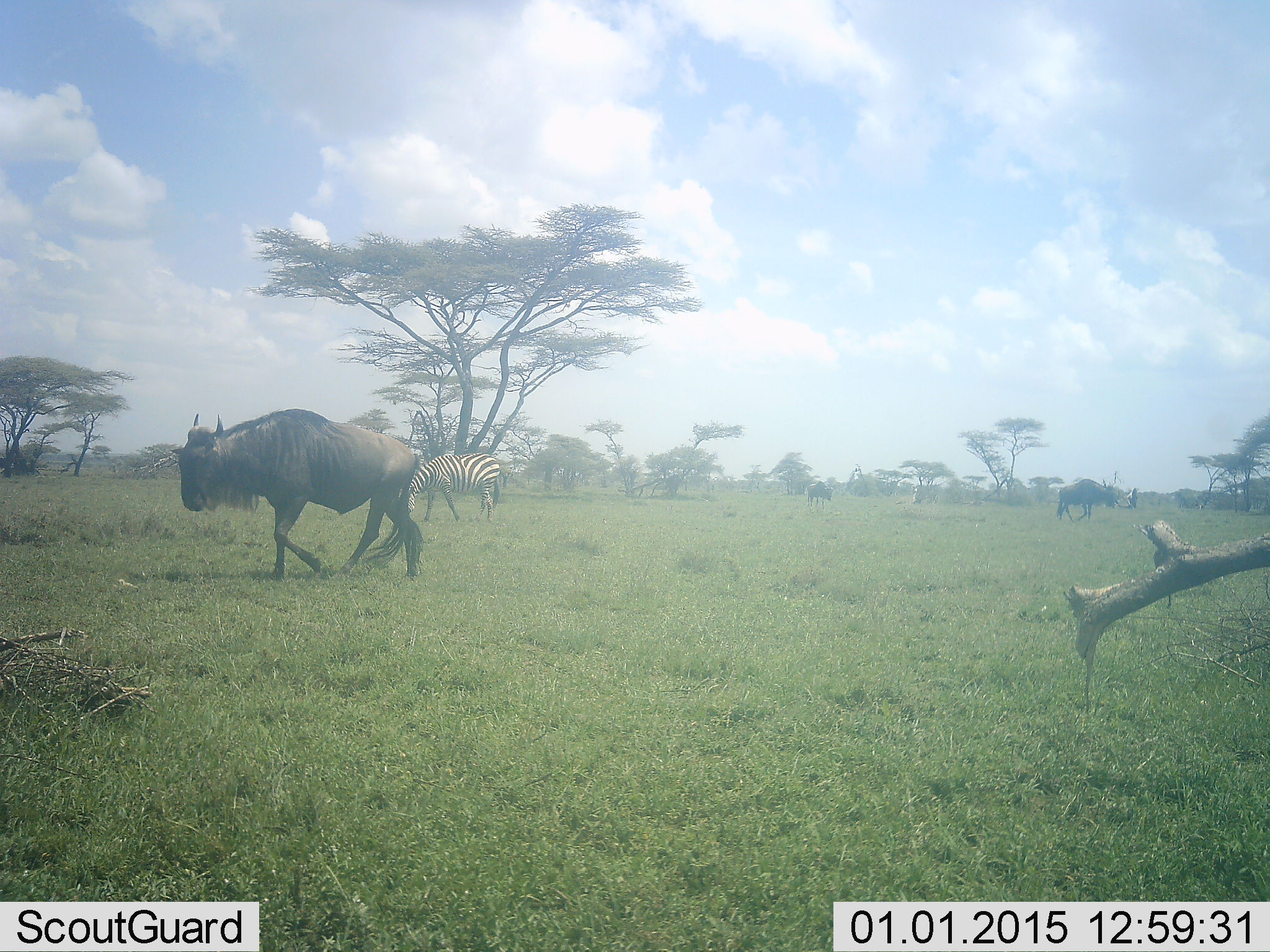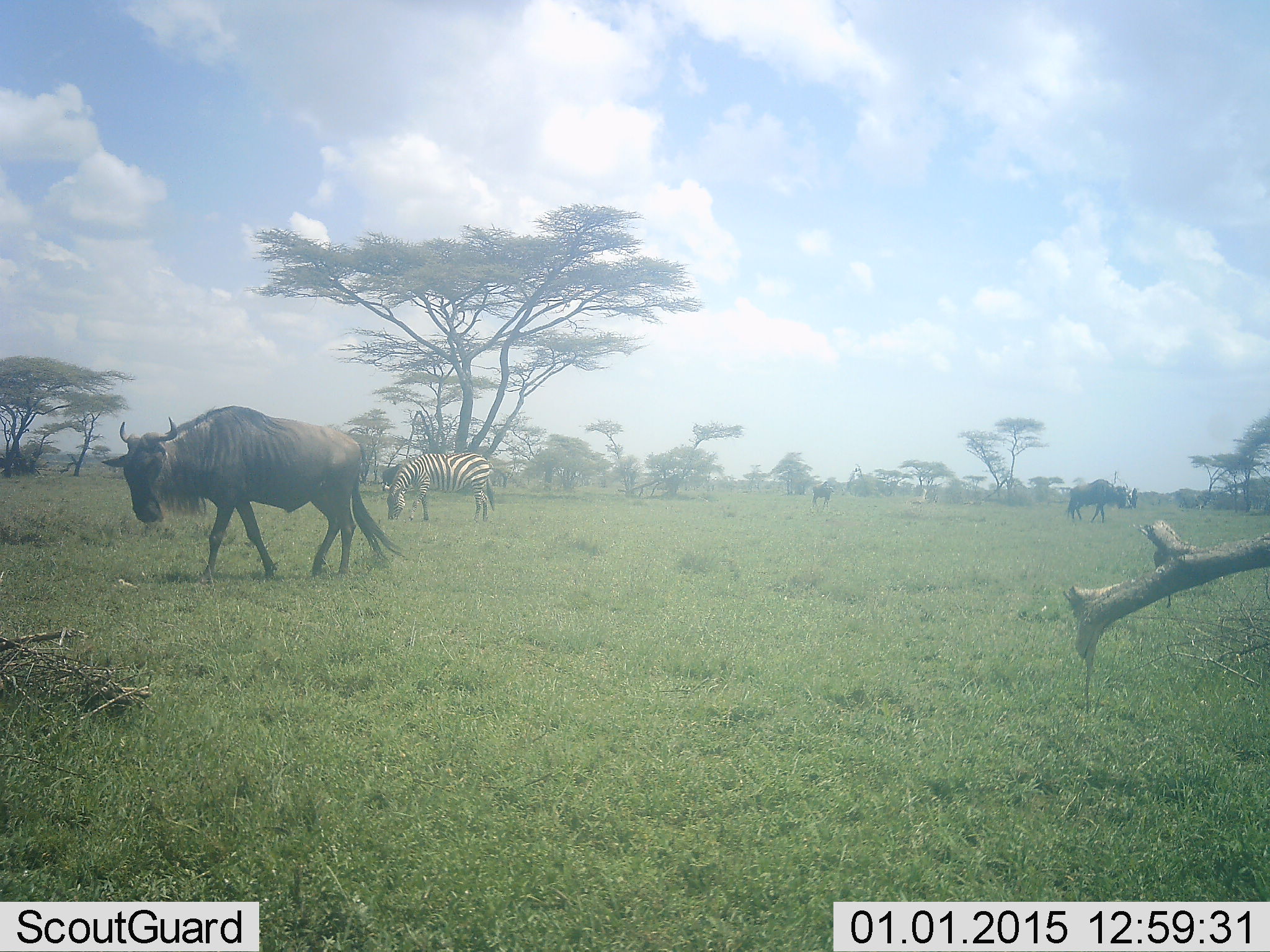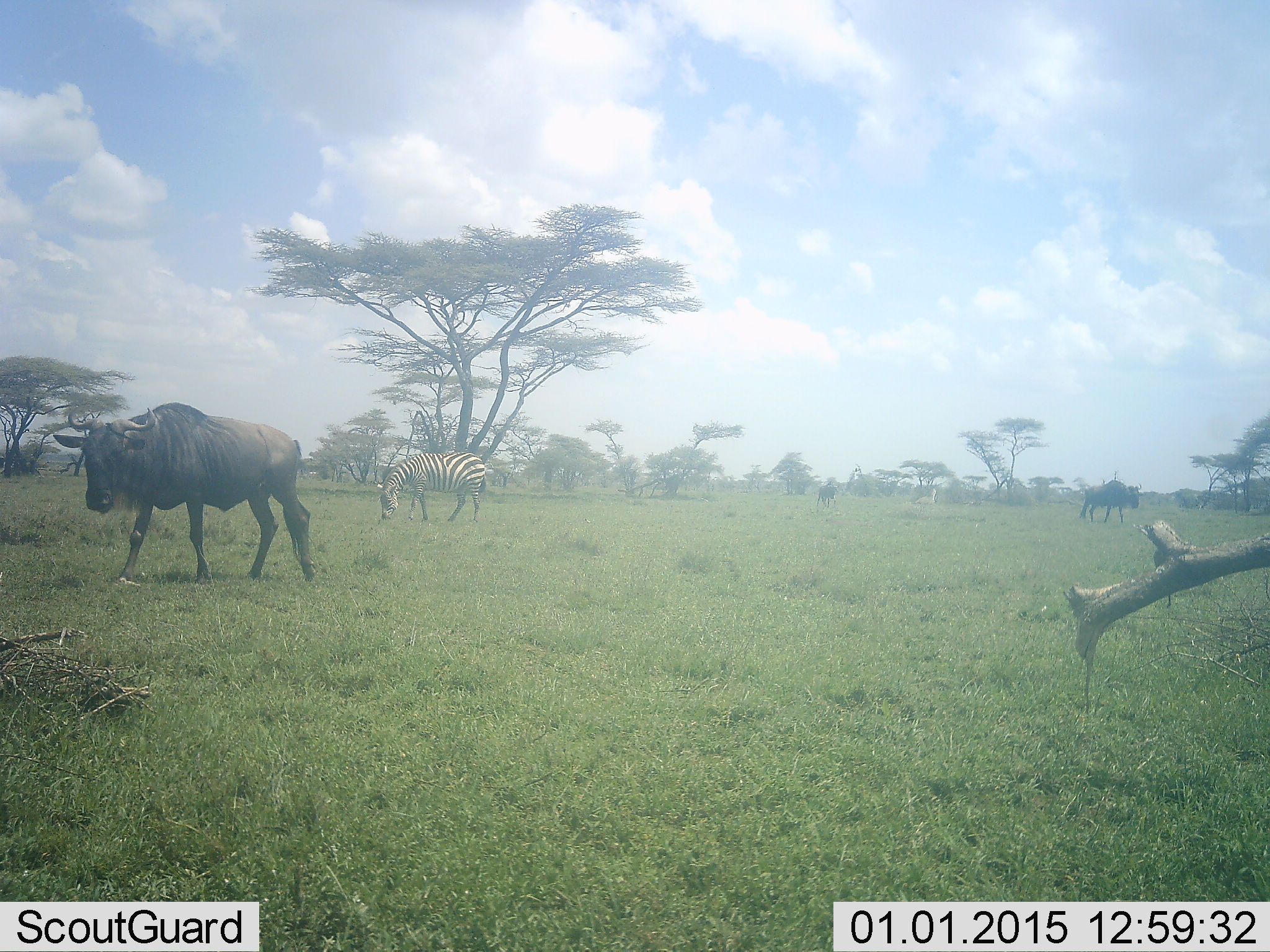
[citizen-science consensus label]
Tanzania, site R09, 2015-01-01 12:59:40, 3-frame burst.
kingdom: Animalia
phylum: Chordata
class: Mammalia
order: Artiodactyla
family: Bovidae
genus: Connochaetes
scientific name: Connochaetes taurinus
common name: blue wildebeest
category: wildebeest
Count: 3.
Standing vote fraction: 20%.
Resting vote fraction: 10%.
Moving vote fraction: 100%.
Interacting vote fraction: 10%.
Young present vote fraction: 0%.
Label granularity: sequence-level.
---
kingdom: Animalia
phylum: Chordata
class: Mammalia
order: Perissodactyla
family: Equidae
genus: Equus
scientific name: Equus quagga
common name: plains zebra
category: zebra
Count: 1.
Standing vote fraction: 9%.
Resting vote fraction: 0%.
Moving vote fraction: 27%.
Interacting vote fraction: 0%.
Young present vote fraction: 0%.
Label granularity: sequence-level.